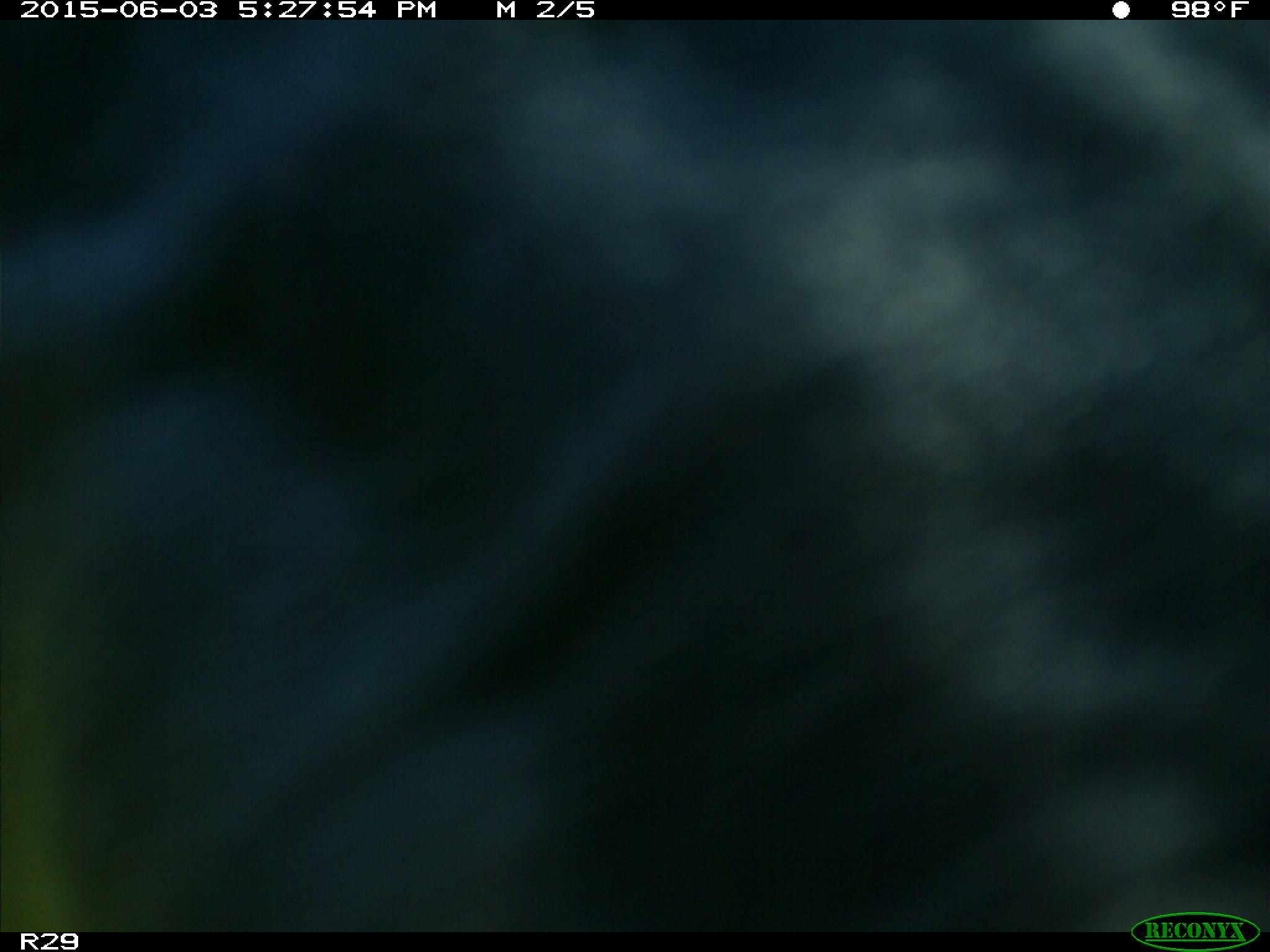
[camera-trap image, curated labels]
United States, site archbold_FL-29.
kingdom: Animalia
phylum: Chordata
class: Mammalia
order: Artiodactyla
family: Bovidae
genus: Bos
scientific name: Bos taurus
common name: domestic cow